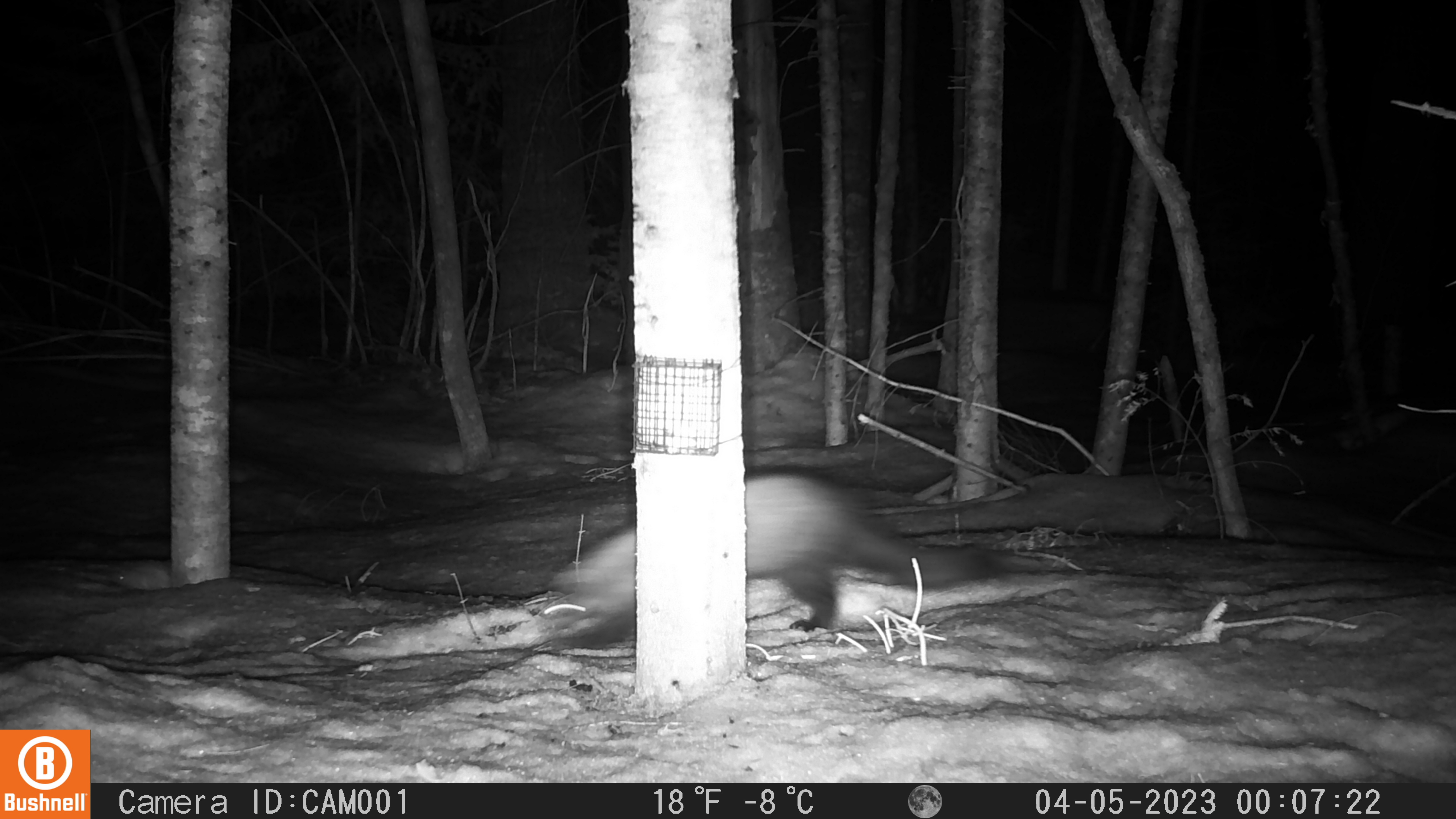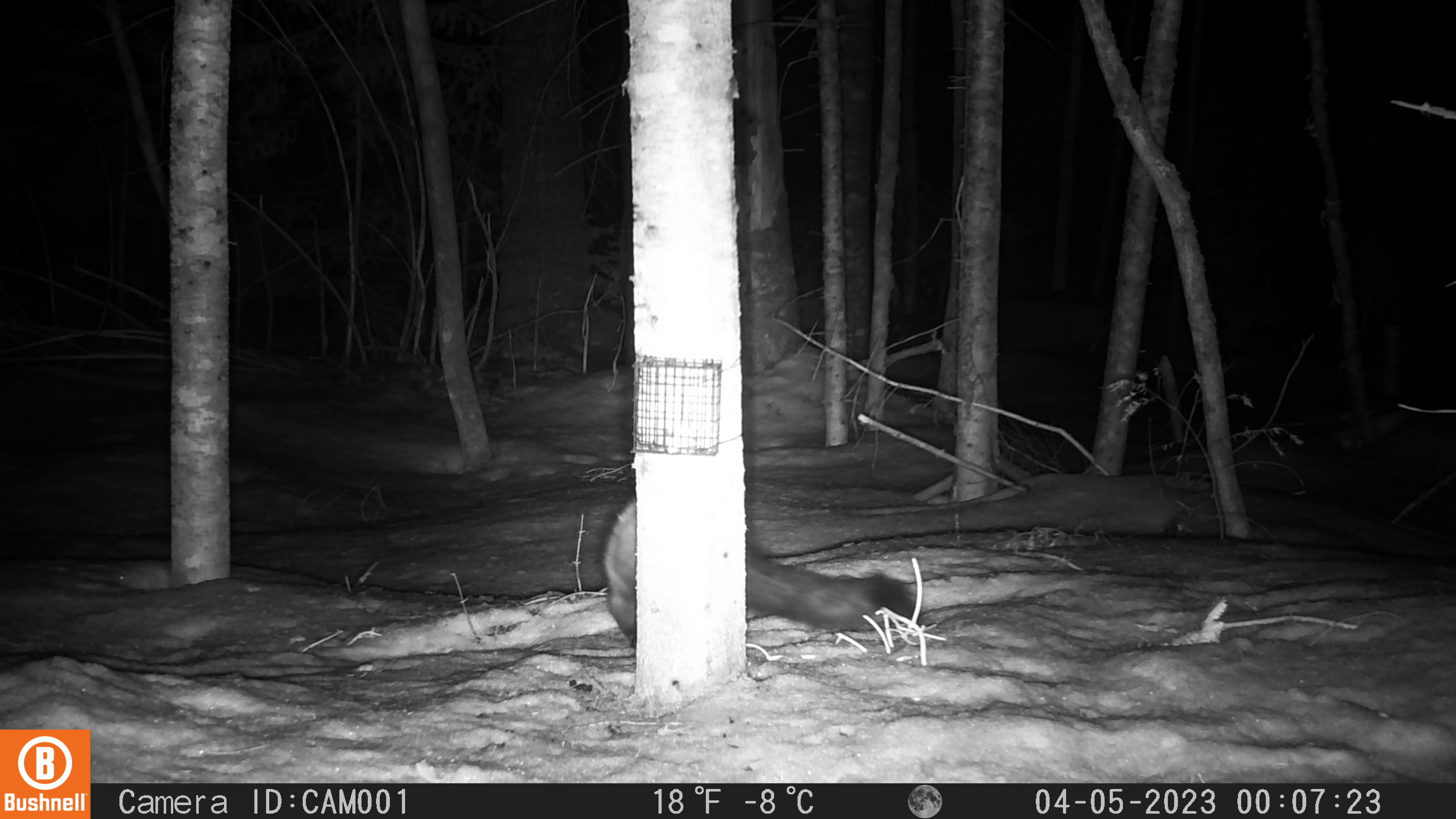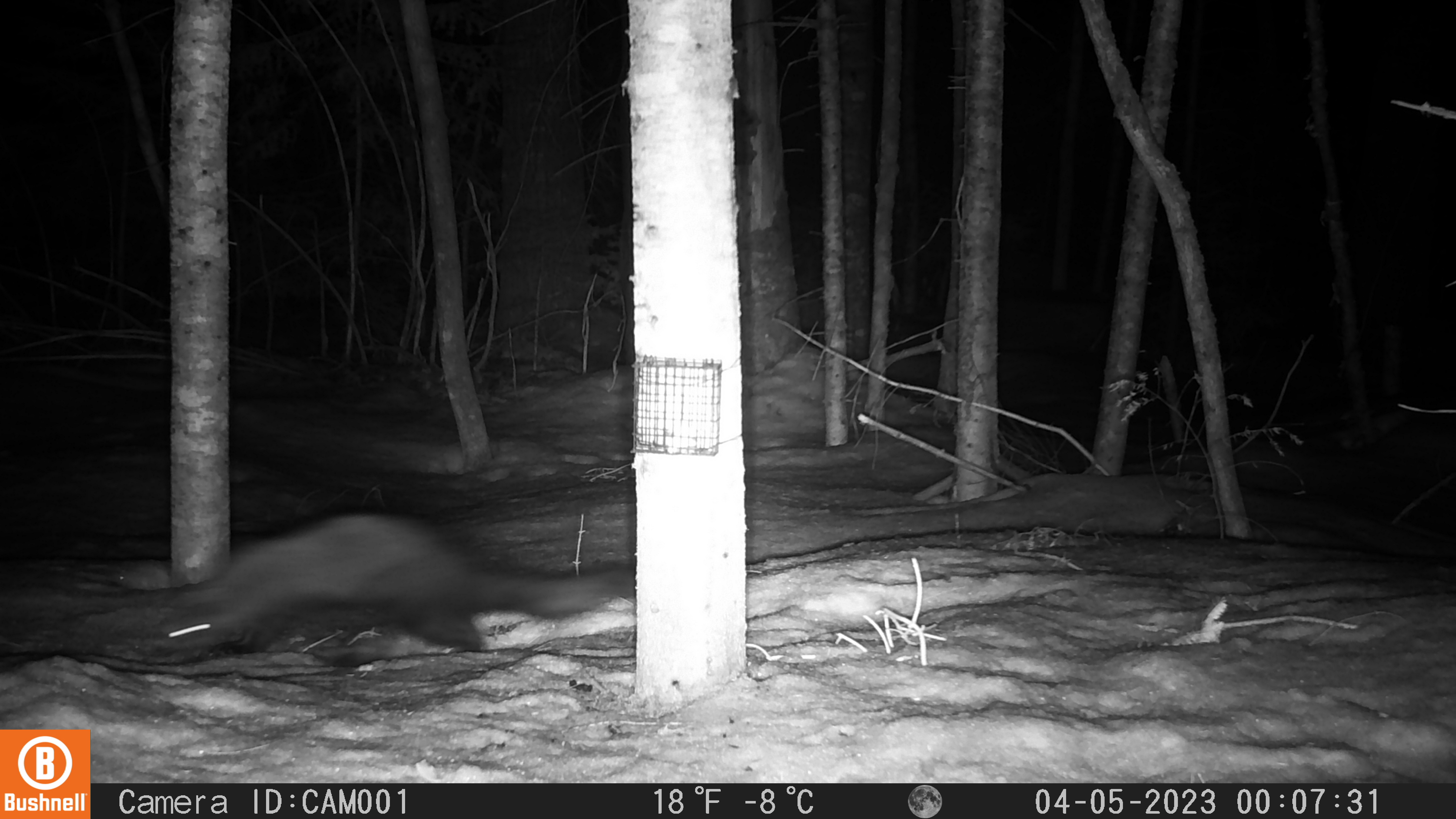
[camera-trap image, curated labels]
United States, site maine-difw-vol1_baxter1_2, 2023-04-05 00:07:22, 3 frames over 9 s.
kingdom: Animalia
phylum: Chordata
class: Mammalia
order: Carnivora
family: Mustelidae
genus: Pekania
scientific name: Pekania pennanti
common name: fisher